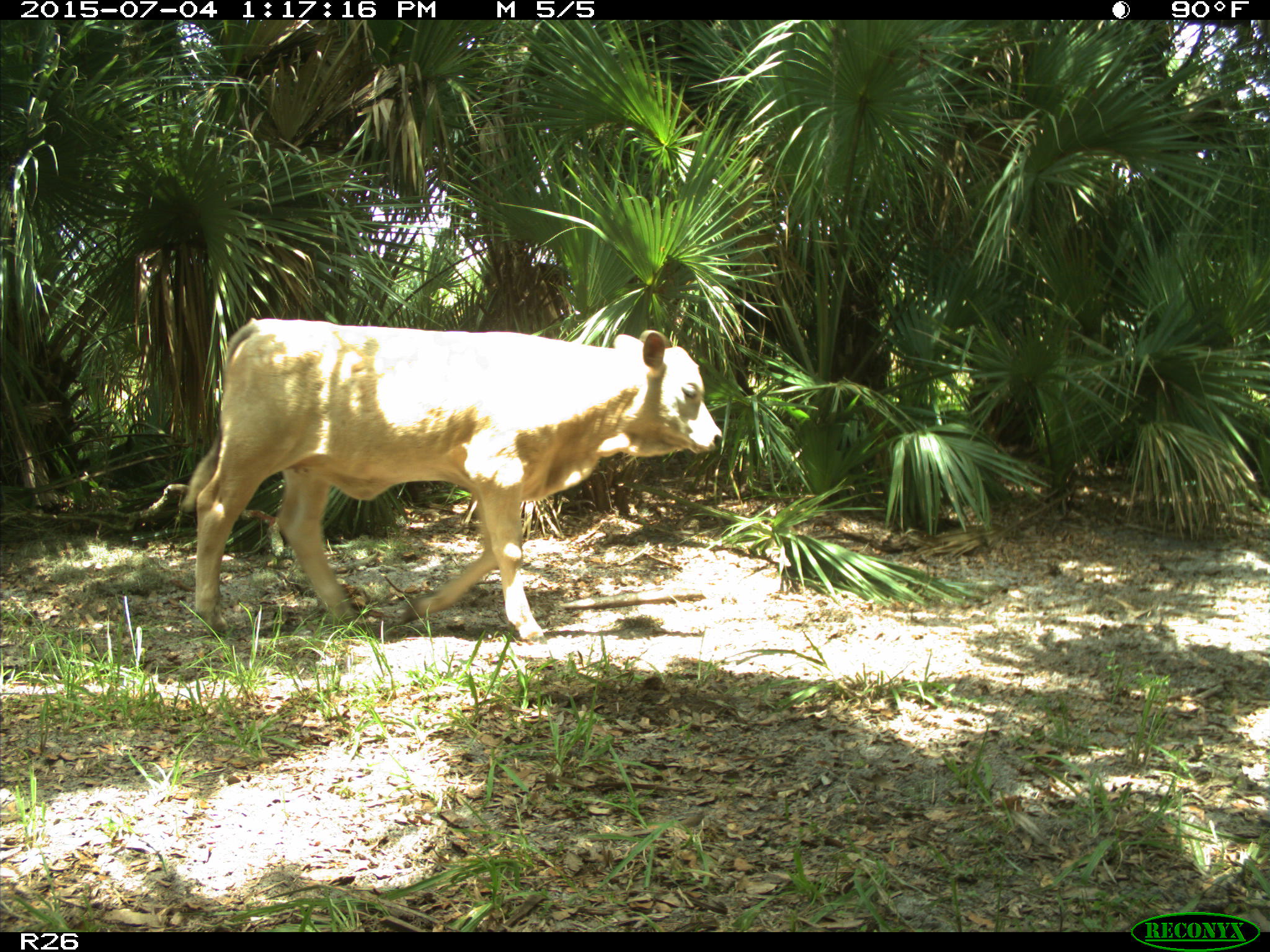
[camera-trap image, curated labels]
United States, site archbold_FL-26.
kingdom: Animalia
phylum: Chordata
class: Mammalia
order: Artiodactyla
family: Bovidae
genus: Bos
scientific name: Bos taurus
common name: domestic cow